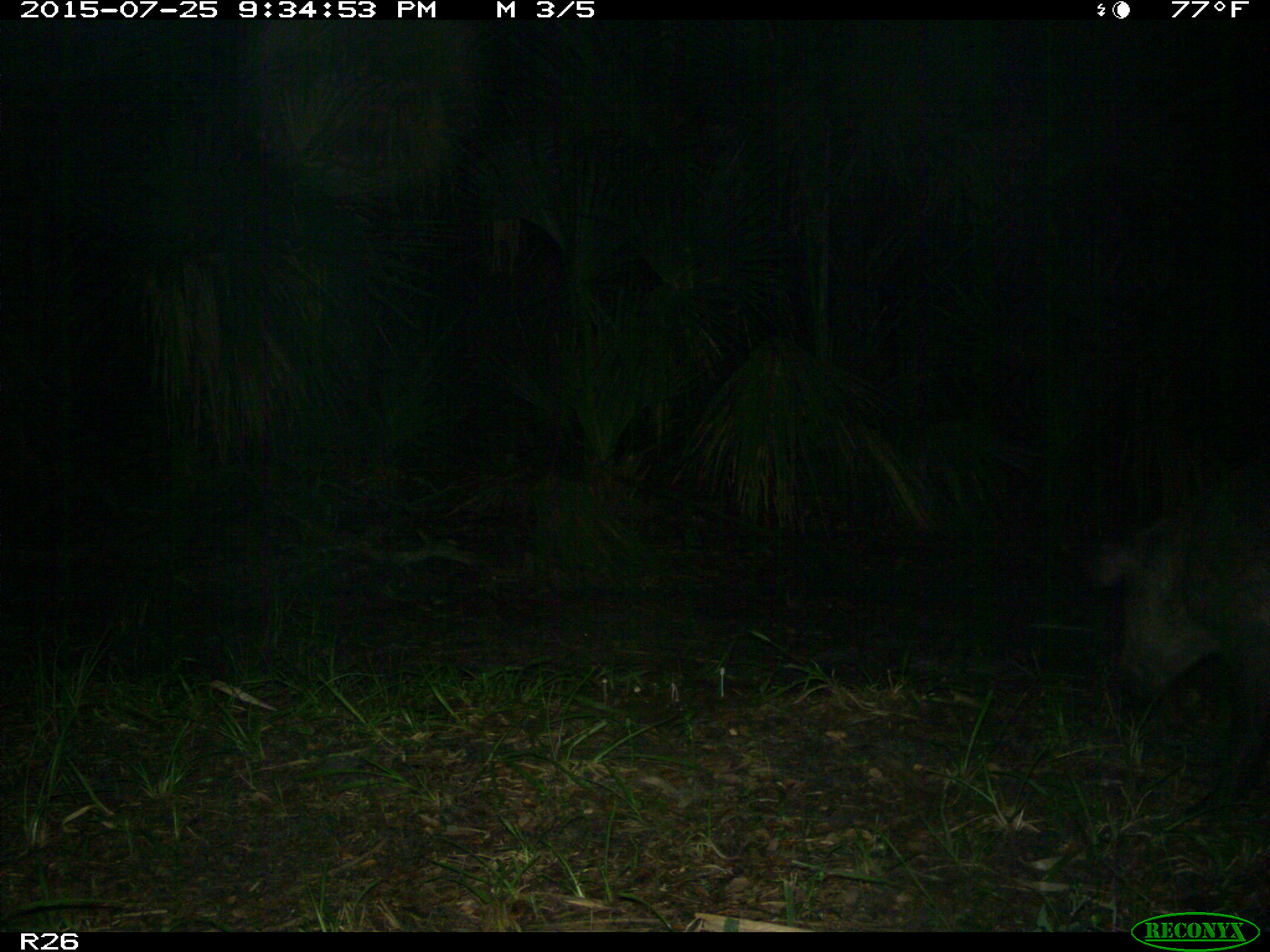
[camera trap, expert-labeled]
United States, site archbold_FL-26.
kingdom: Animalia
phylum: Chordata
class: Mammalia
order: Artiodactyla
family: Suidae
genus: Sus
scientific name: Sus scrofa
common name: wild boar